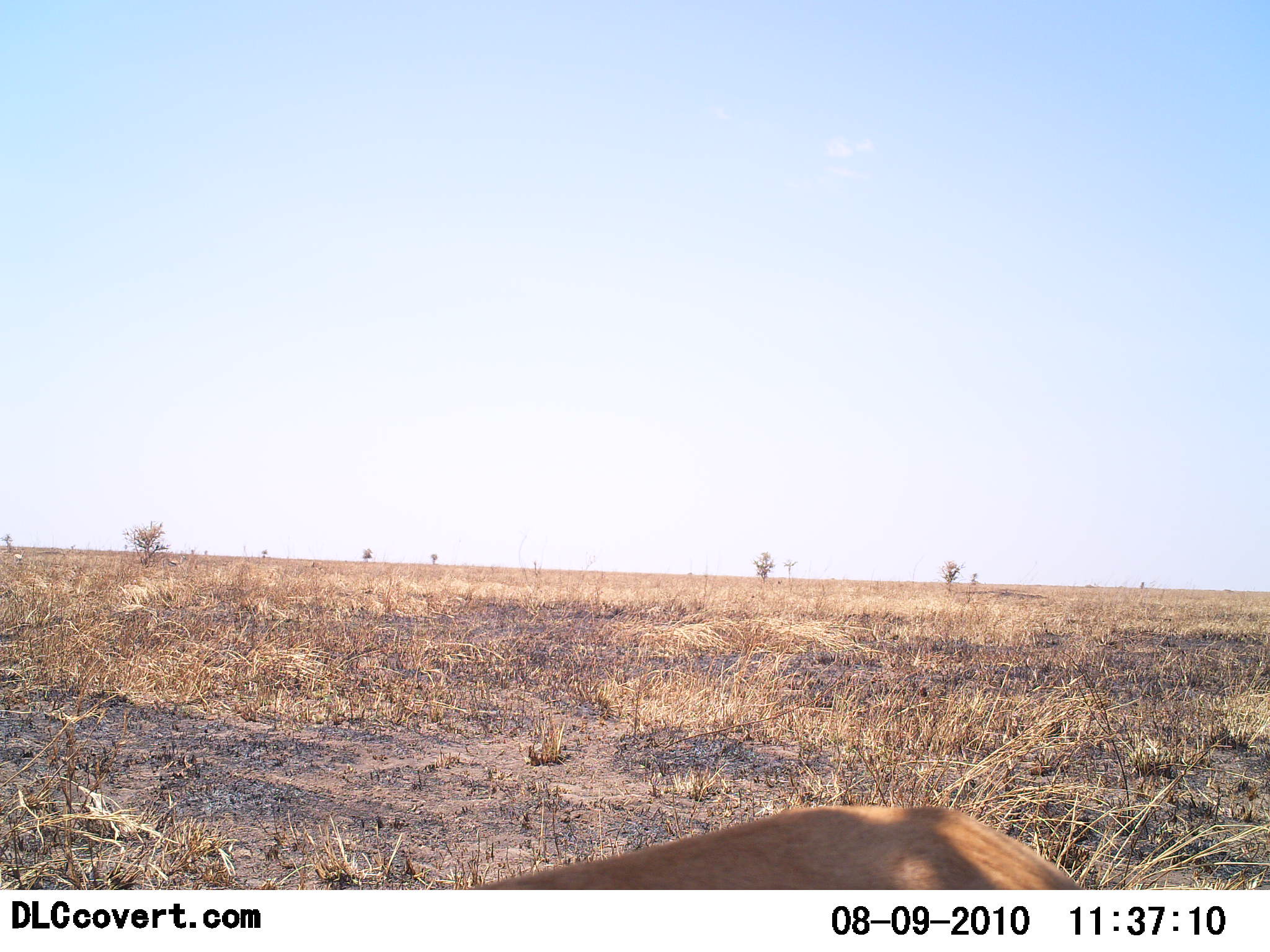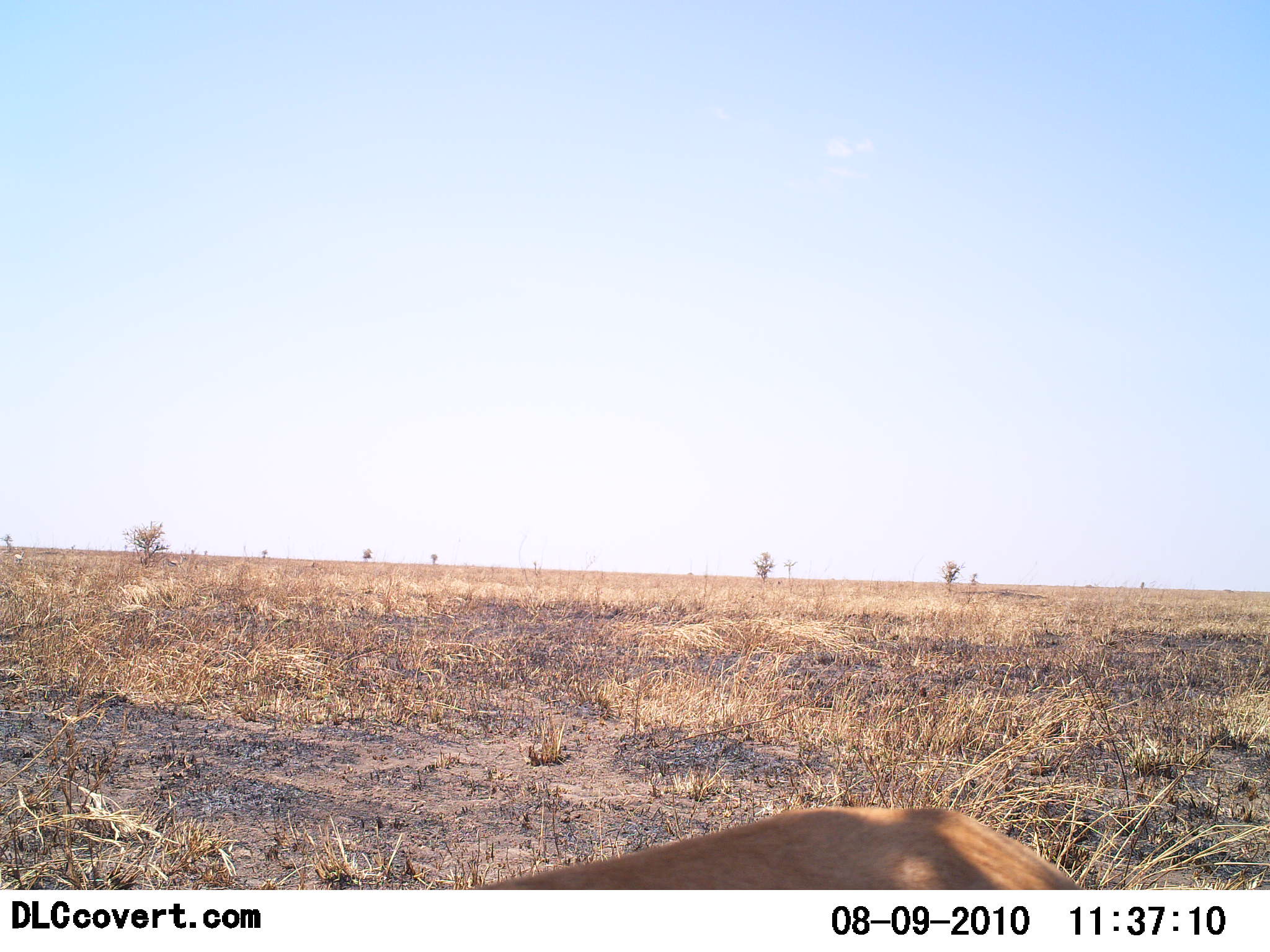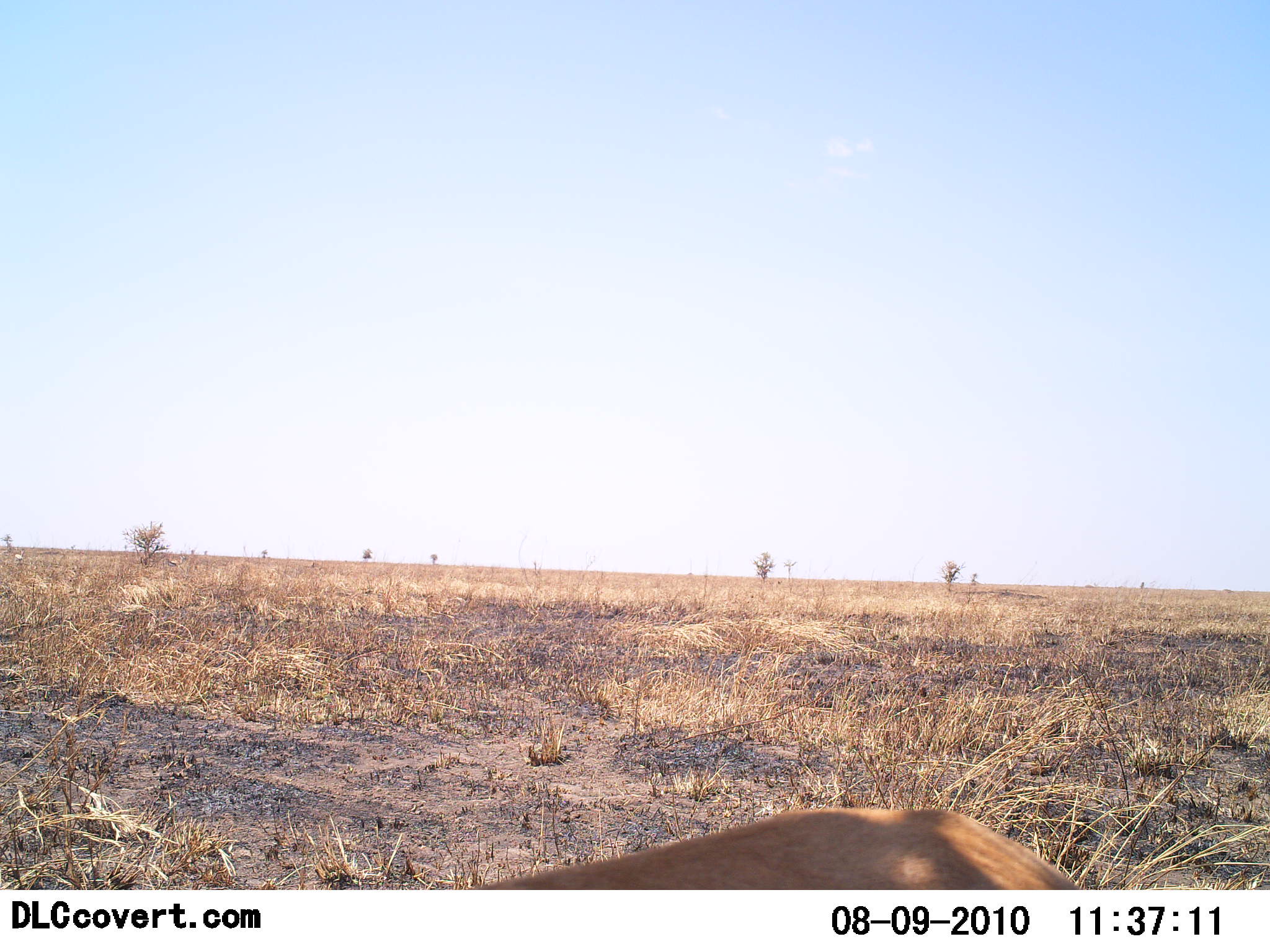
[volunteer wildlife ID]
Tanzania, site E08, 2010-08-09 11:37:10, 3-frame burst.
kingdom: Animalia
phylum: Chordata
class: Mammalia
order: Carnivora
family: Felidae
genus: Panthera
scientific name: Panthera leo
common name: lion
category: lionfemale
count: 1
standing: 20%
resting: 80%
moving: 0%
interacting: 0%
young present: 0%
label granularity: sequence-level